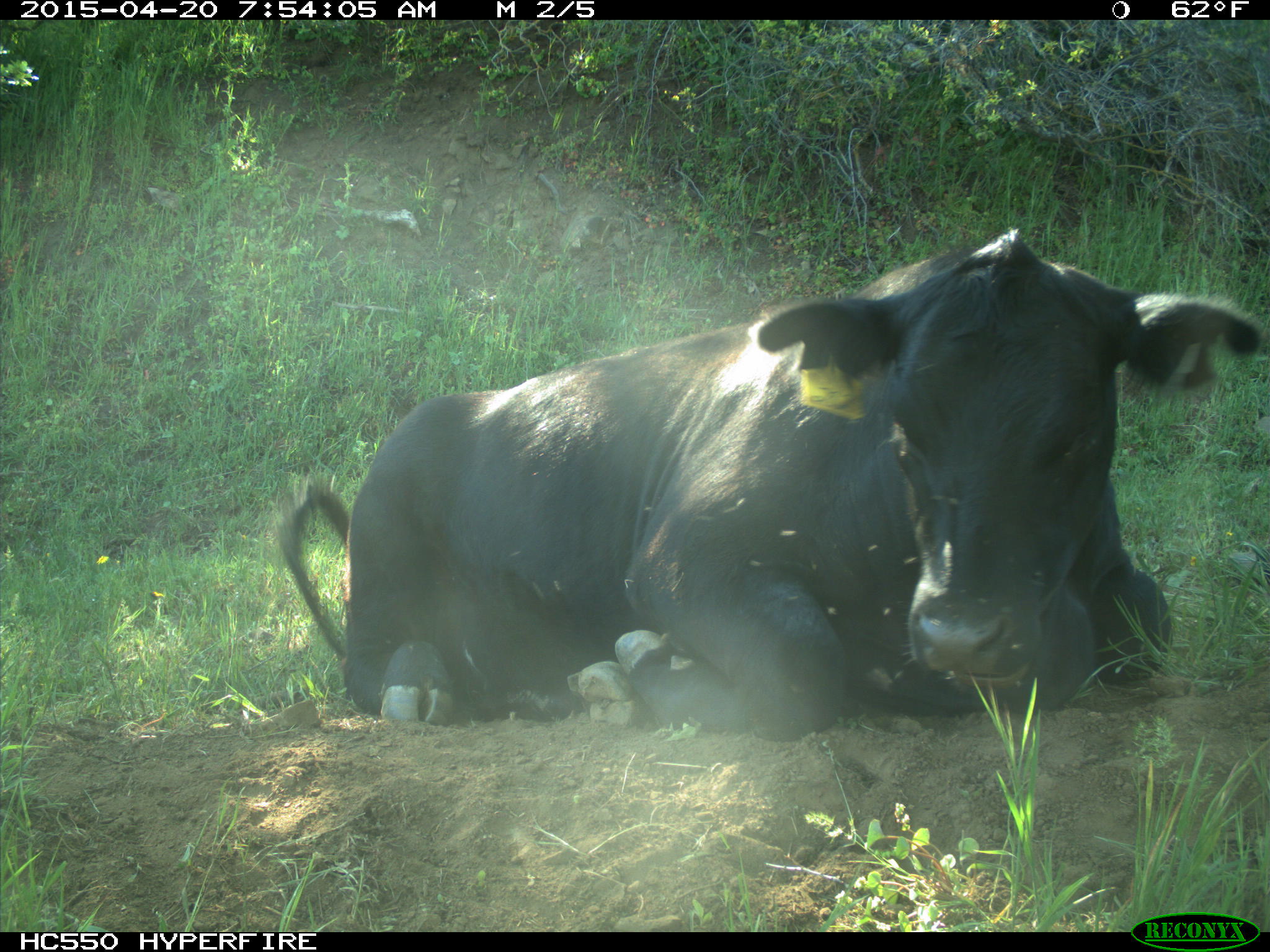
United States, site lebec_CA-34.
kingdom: Animalia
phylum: Chordata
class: Mammalia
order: Artiodactyla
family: Bovidae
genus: Bos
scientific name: Bos taurus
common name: domestic cow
Bos taurus (domestic cow).